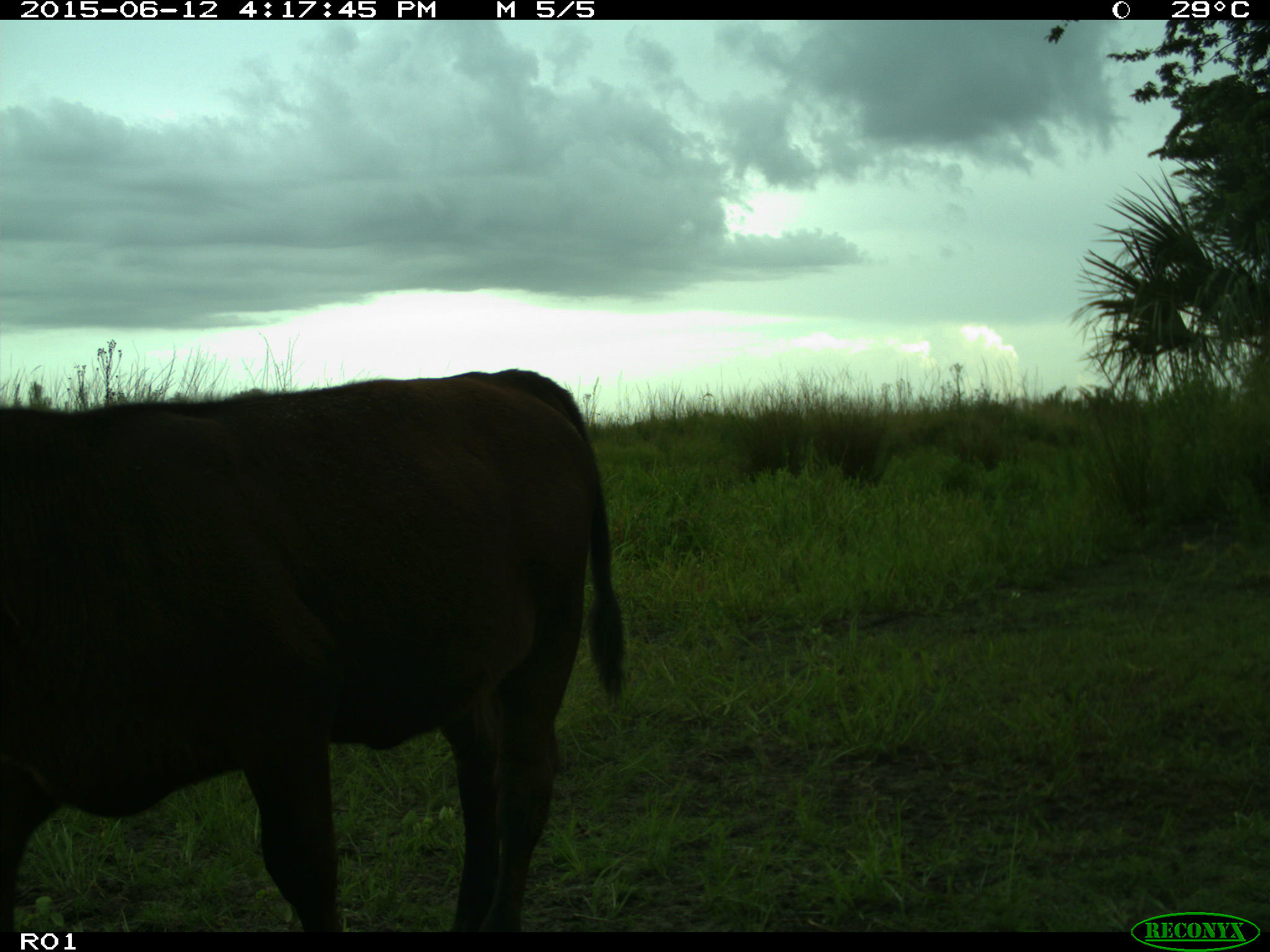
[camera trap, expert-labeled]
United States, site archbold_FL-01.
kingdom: Animalia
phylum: Chordata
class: Mammalia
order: Artiodactyla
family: Bovidae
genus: Bos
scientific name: Bos taurus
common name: domestic cow